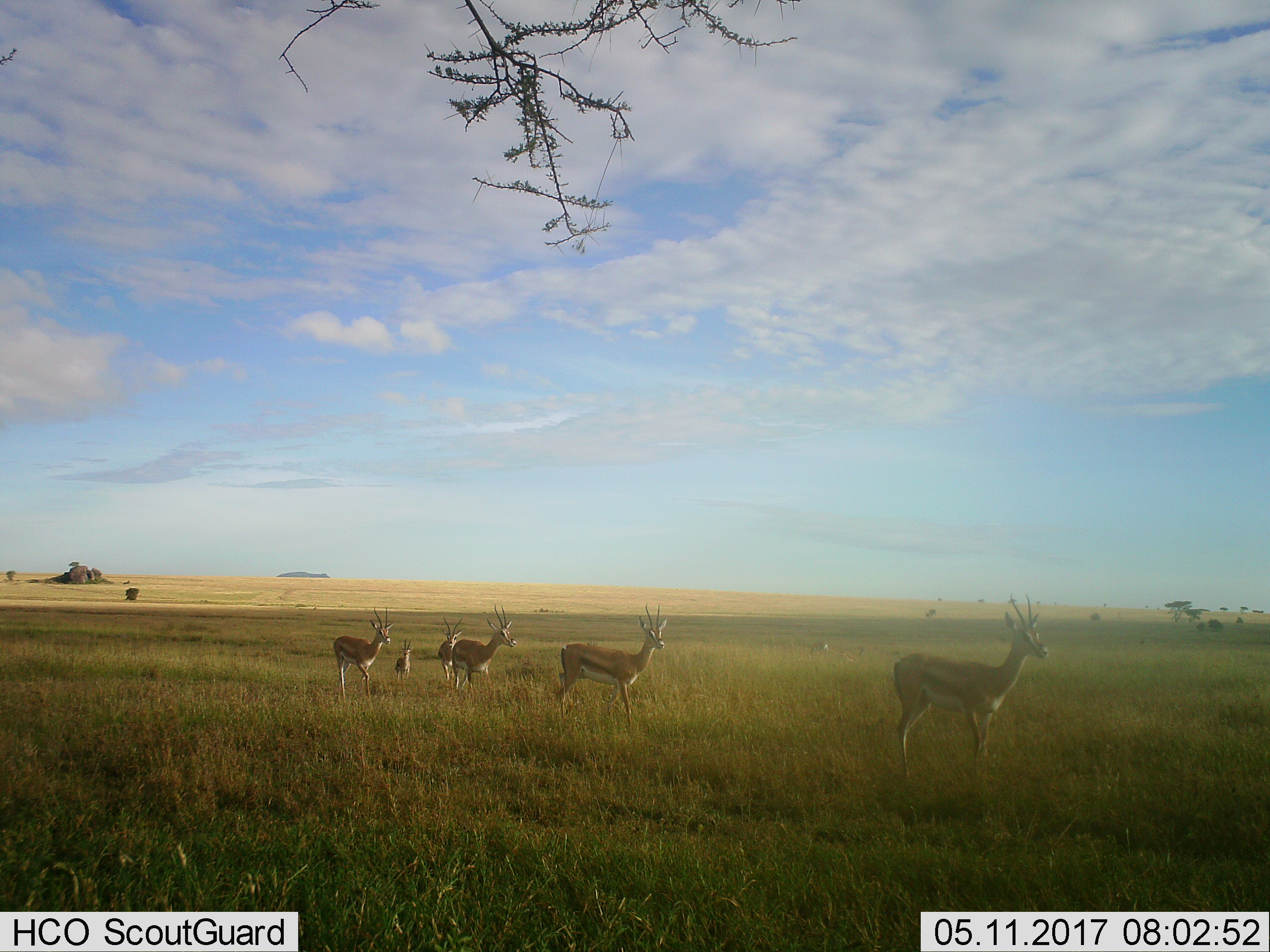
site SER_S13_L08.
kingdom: Animalia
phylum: Chordata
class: Mammalia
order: Artiodactyla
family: Bovidae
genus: Eudorcas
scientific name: Eudorcas thomsonii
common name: thomson's gazelle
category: gazellethomsons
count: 6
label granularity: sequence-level